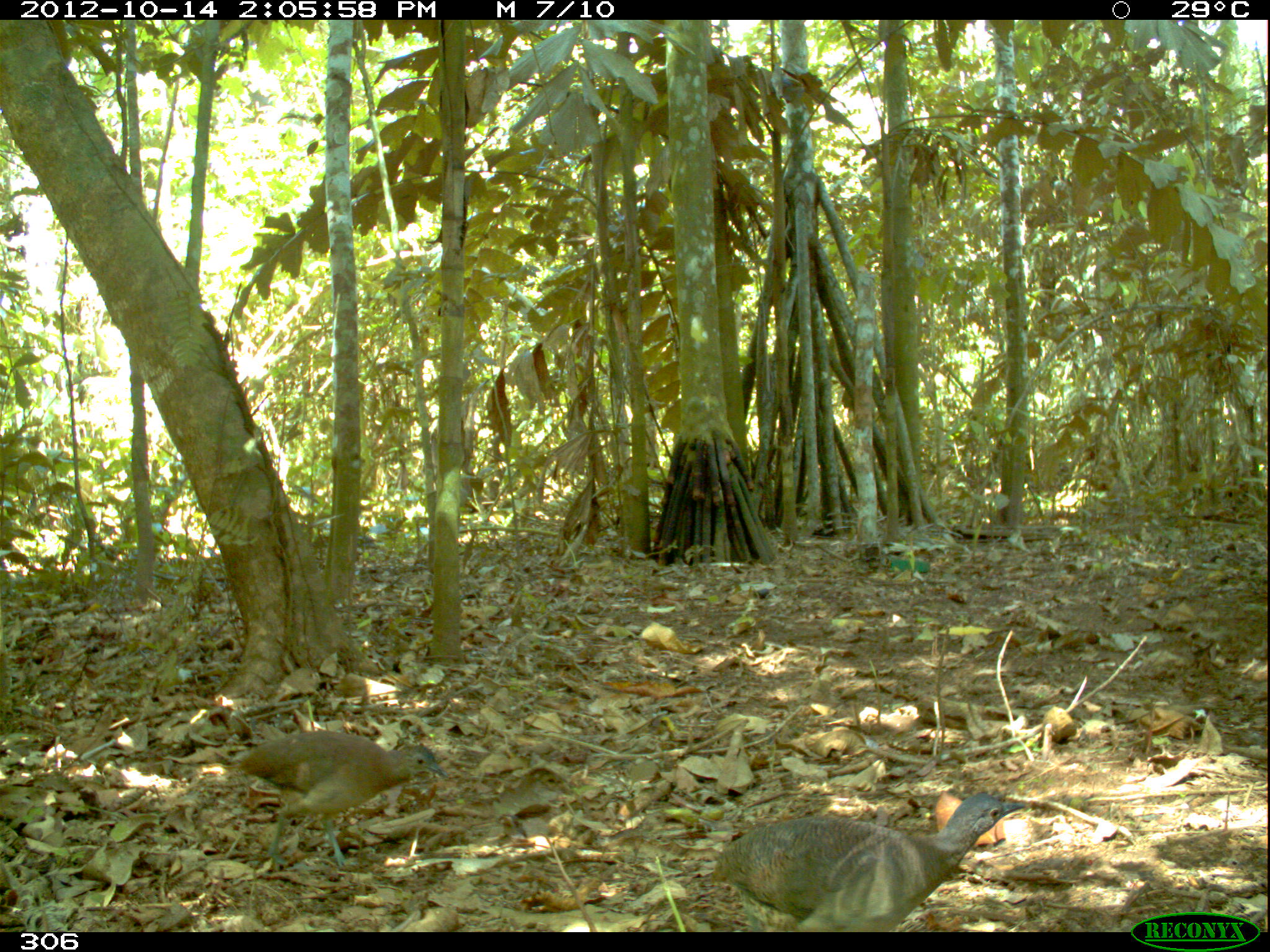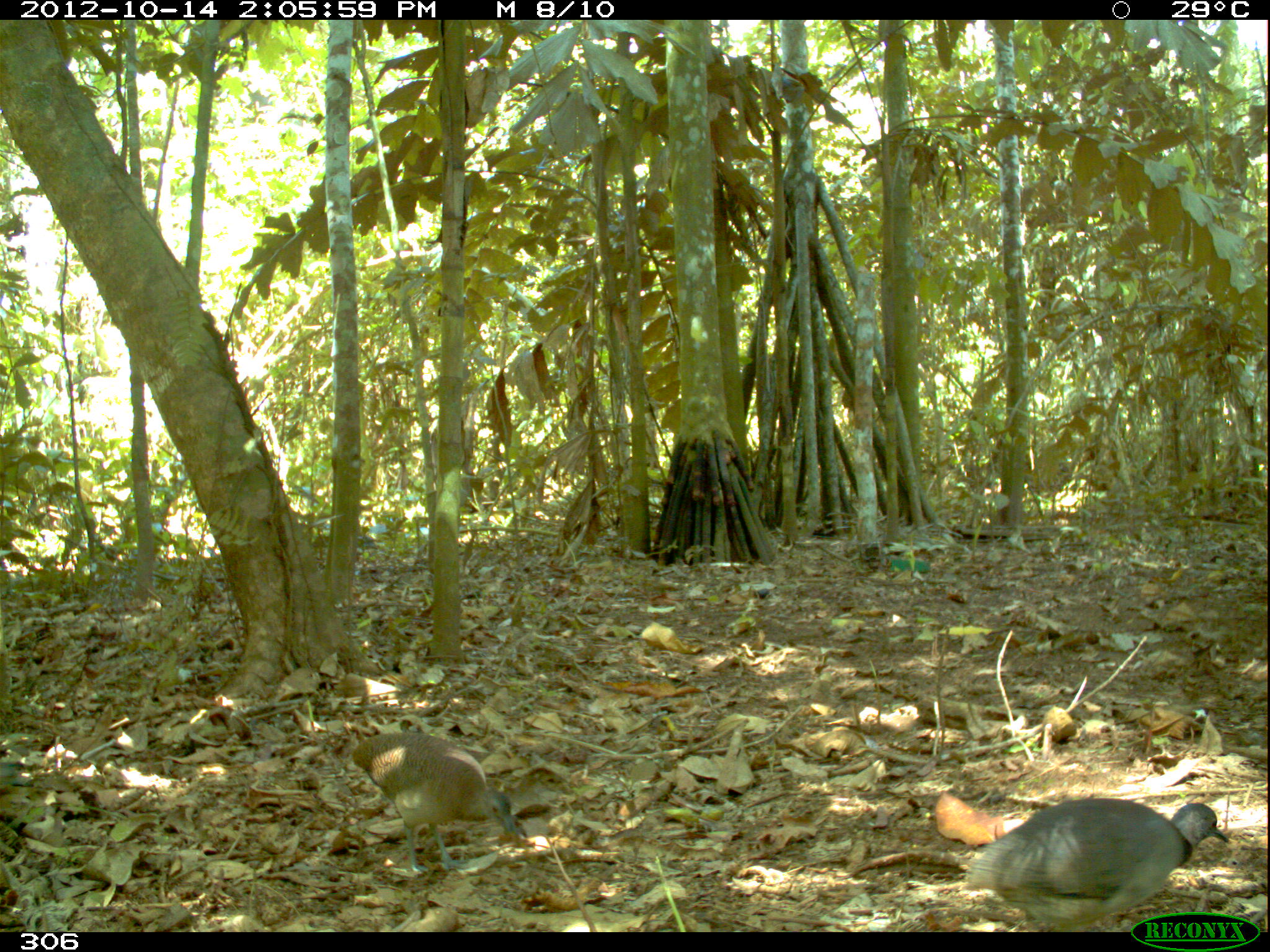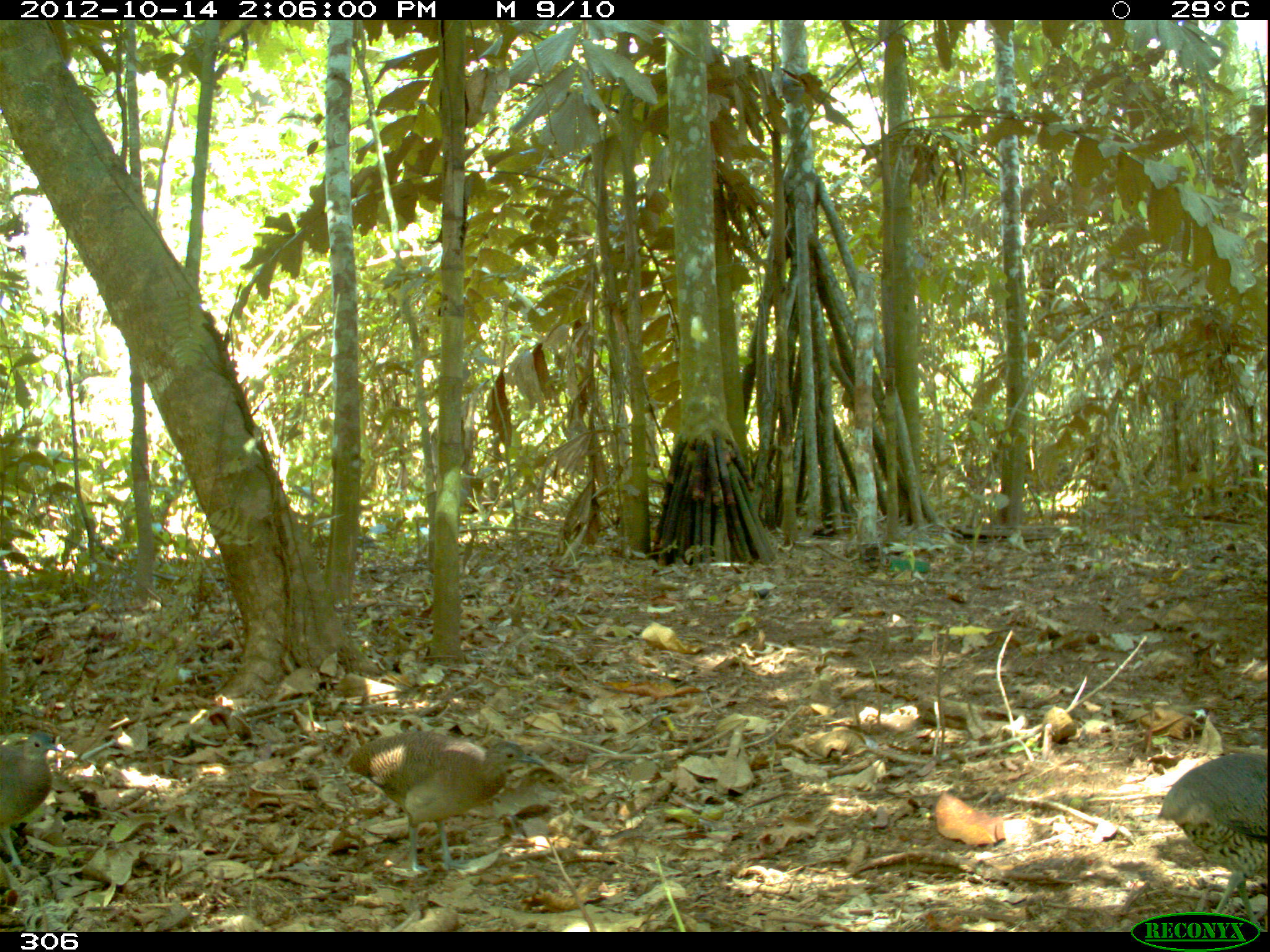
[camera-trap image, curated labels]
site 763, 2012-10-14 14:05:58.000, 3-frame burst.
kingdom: Animalia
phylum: Chordata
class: Aves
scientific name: Aves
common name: bird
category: unknown bird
Unknown bird (bird) (Aves).